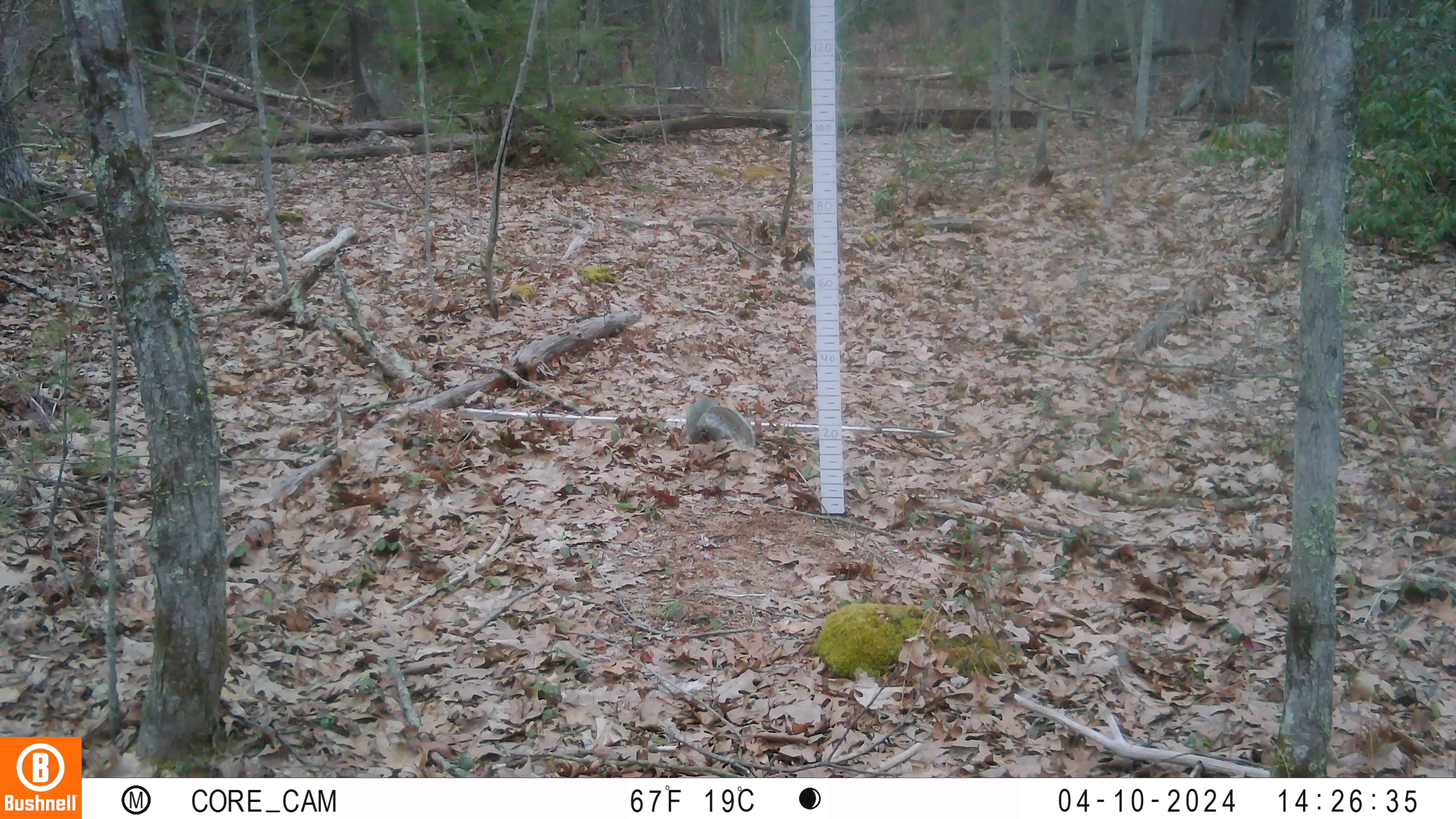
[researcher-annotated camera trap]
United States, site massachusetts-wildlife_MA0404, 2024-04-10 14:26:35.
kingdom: Animalia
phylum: Chordata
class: Mammalia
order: Rodentia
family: Sciuridae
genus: Sciurus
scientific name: Sciurus carolinensis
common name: gray squirrel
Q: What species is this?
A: Gray squirrel (Sciurus carolinensis).